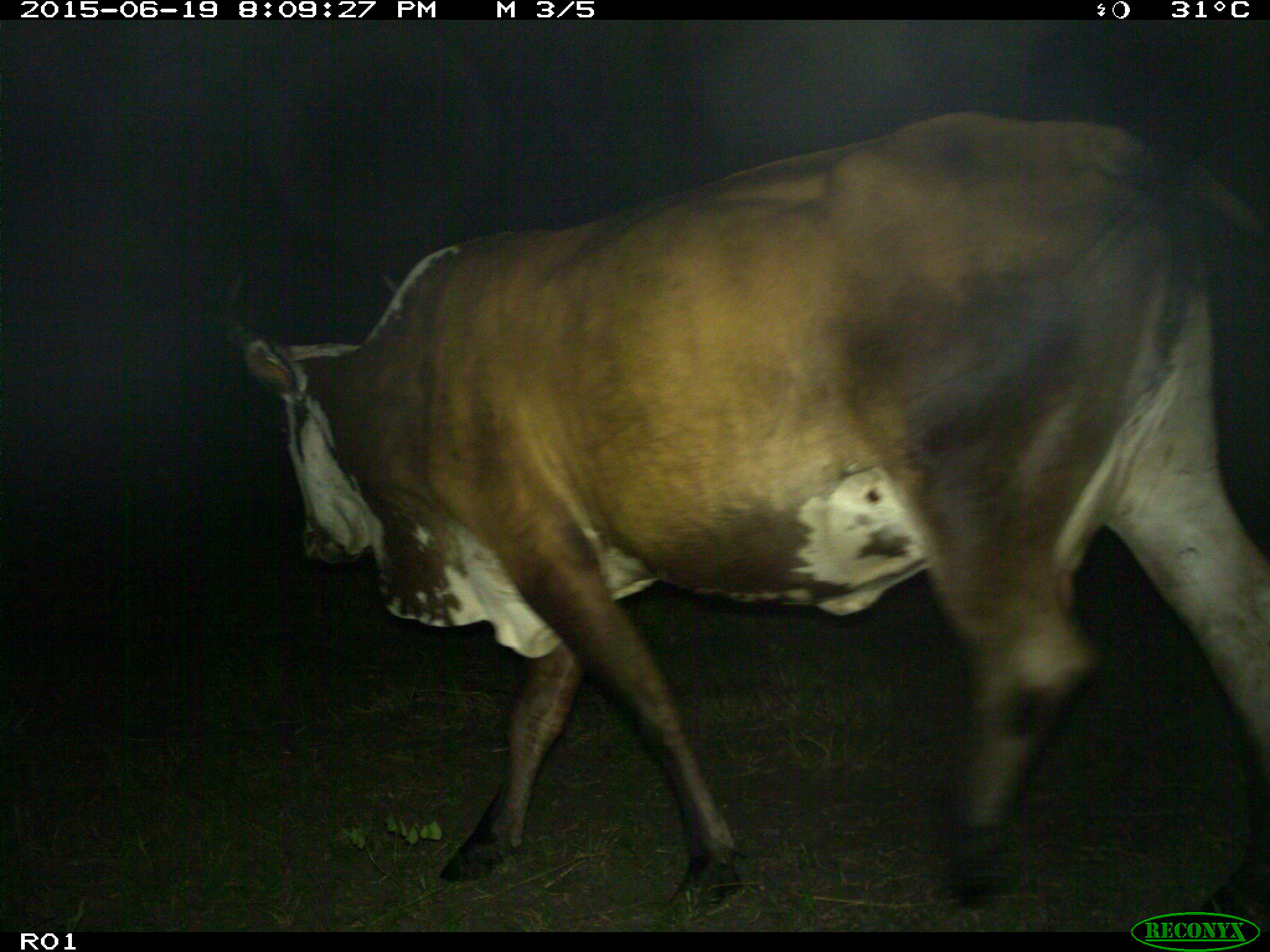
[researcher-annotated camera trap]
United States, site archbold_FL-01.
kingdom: Animalia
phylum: Chordata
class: Mammalia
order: Artiodactyla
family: Bovidae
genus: Bos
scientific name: Bos taurus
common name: domestic cow